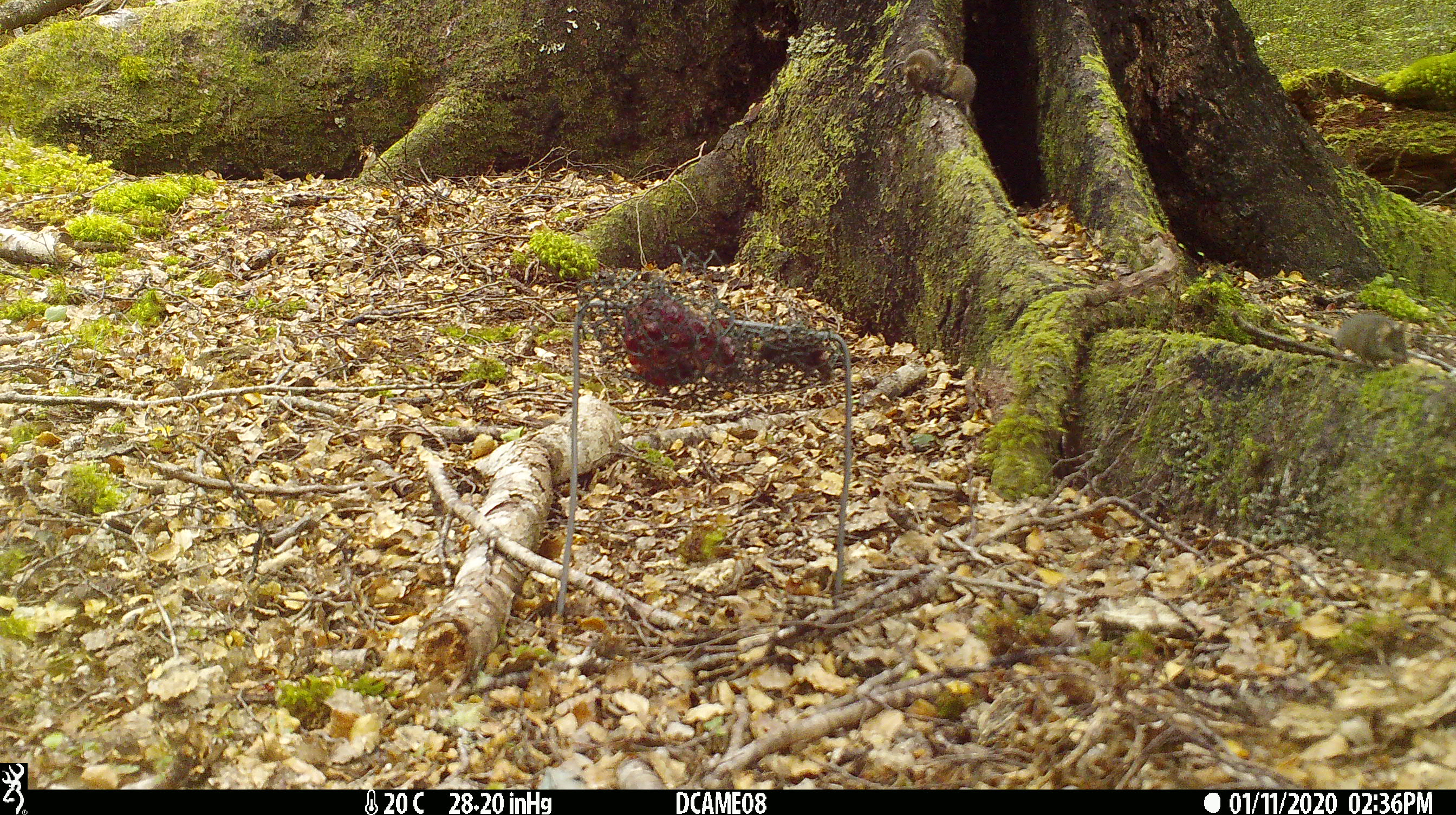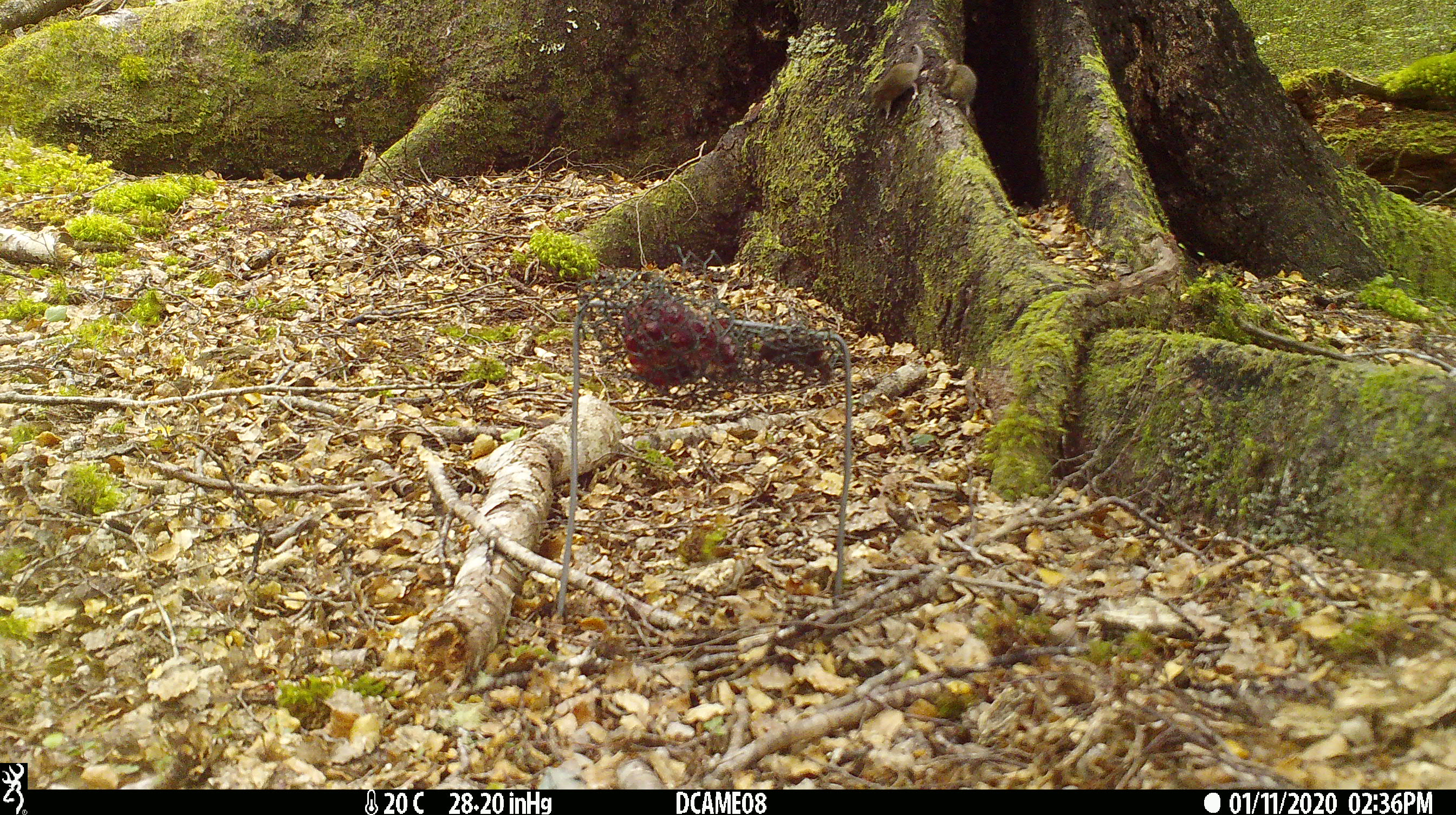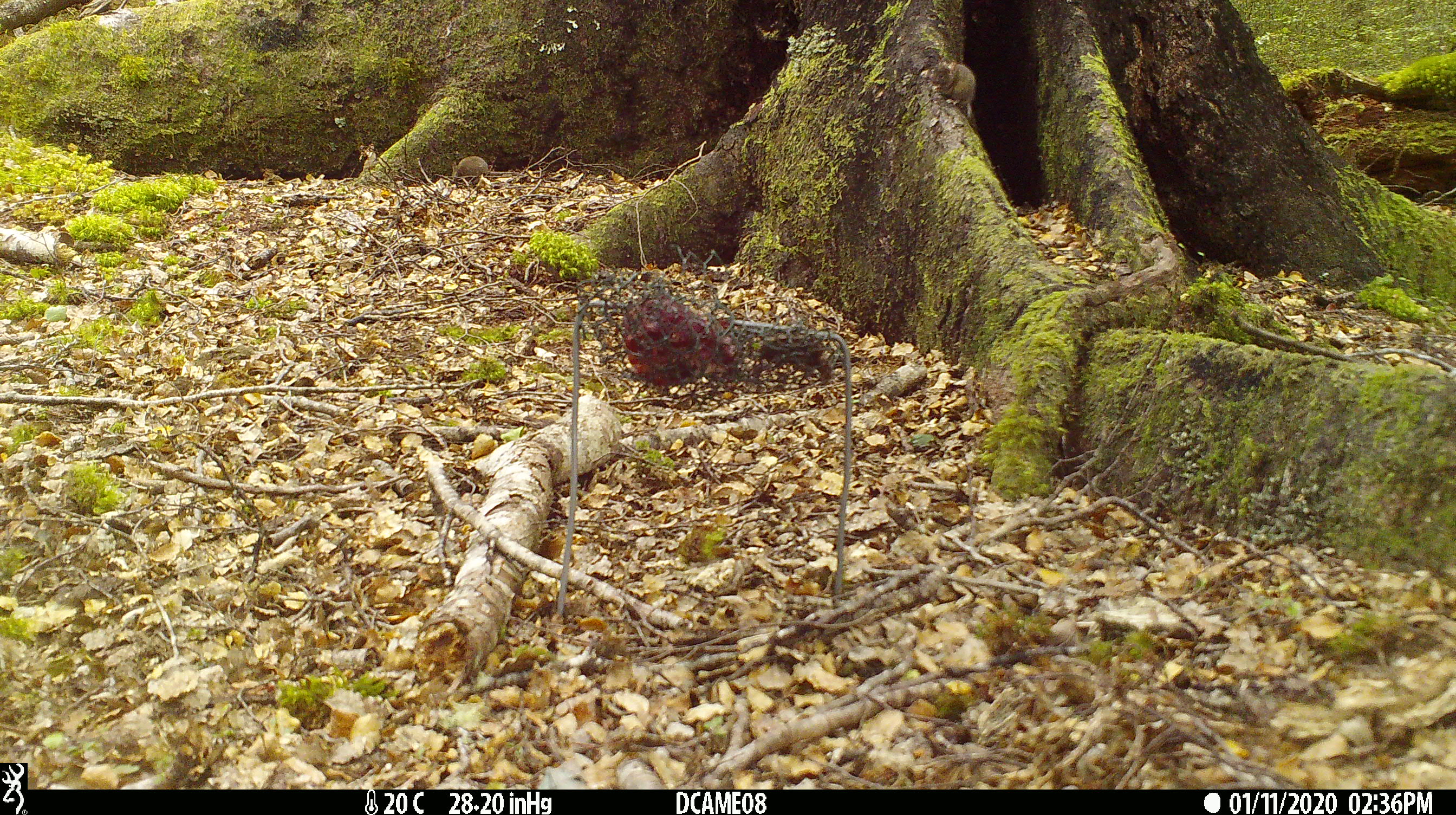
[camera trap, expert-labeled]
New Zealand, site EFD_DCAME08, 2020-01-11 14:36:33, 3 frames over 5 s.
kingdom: Animalia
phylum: Chordata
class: Mammalia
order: Rodentia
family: Muridae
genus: Mus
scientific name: Mus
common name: mouse